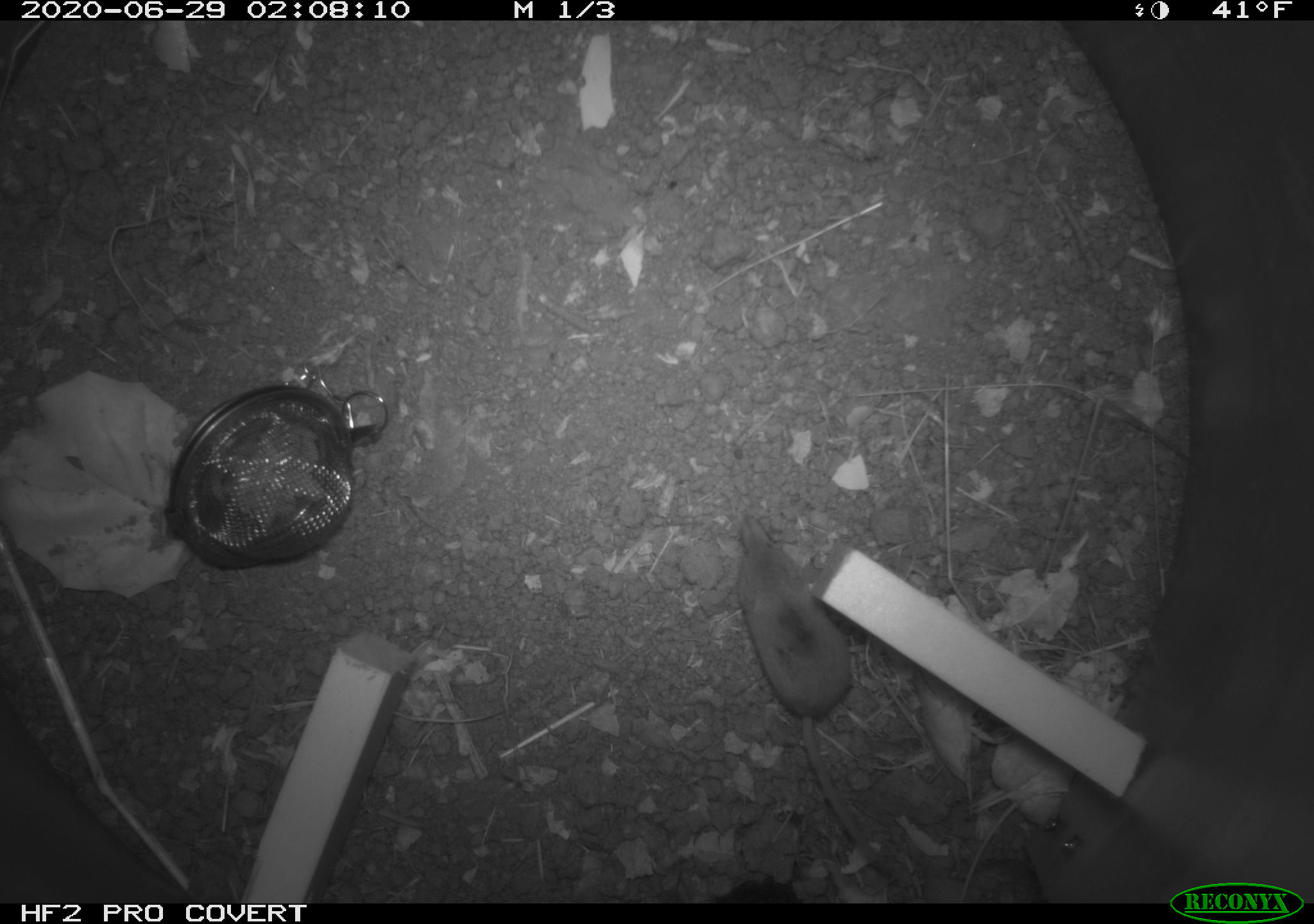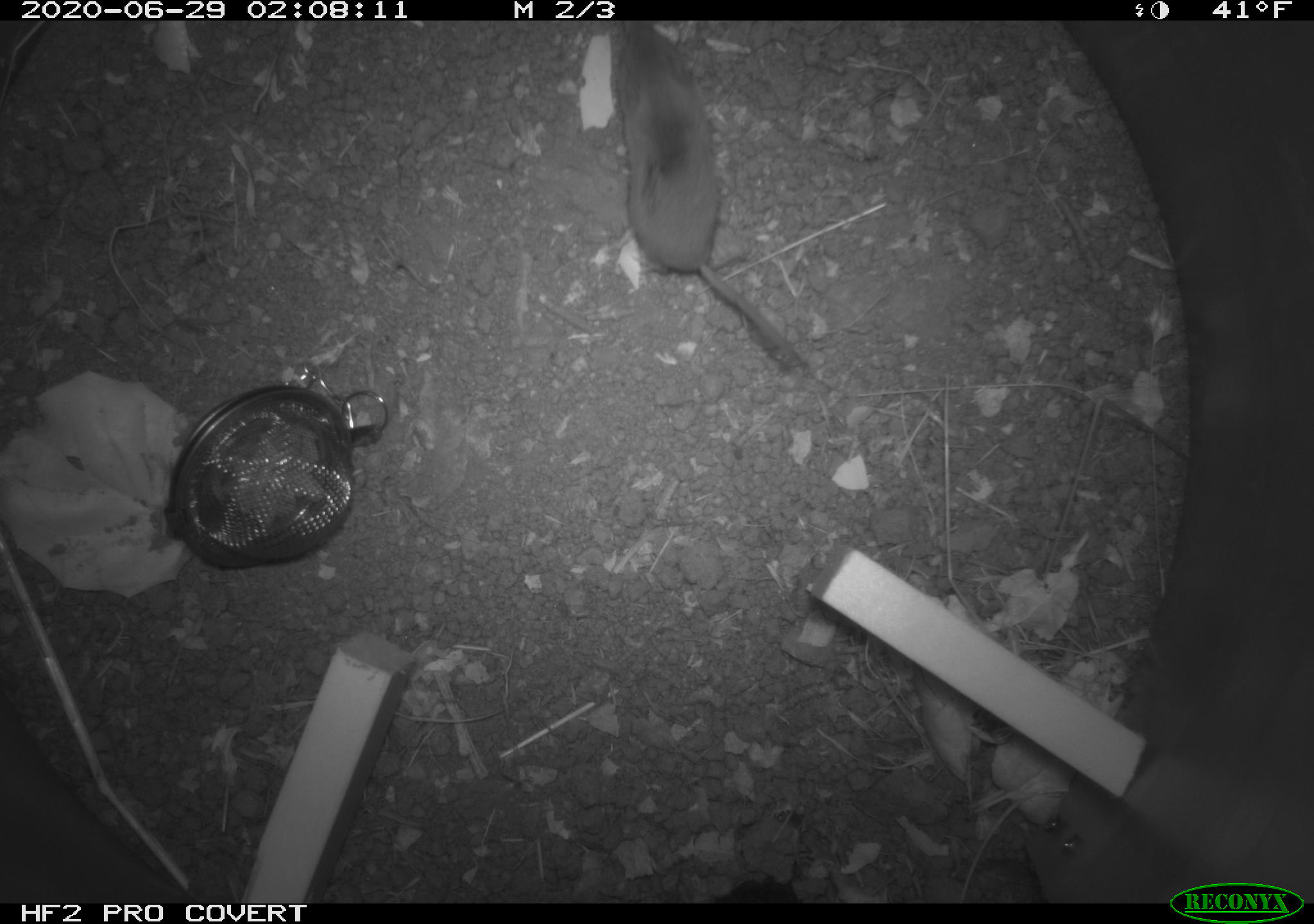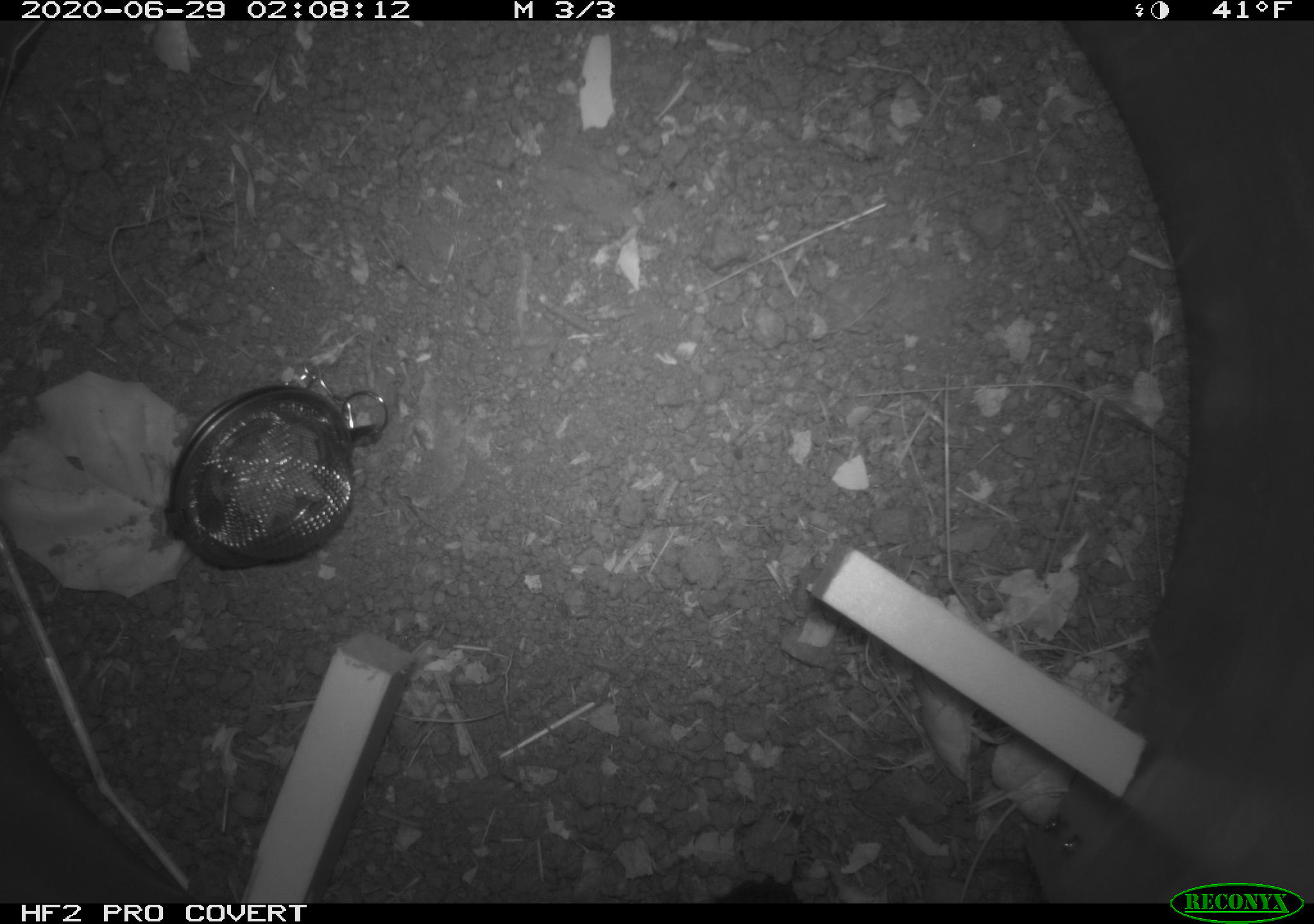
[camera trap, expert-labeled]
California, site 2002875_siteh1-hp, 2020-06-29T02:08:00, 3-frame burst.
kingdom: Animalia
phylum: Chordata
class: Mammalia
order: Eulipotyphla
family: Soricidae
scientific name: Soricidae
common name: shrews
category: soricidae family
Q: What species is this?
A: Soricidae family (shrews) (Soricidae).